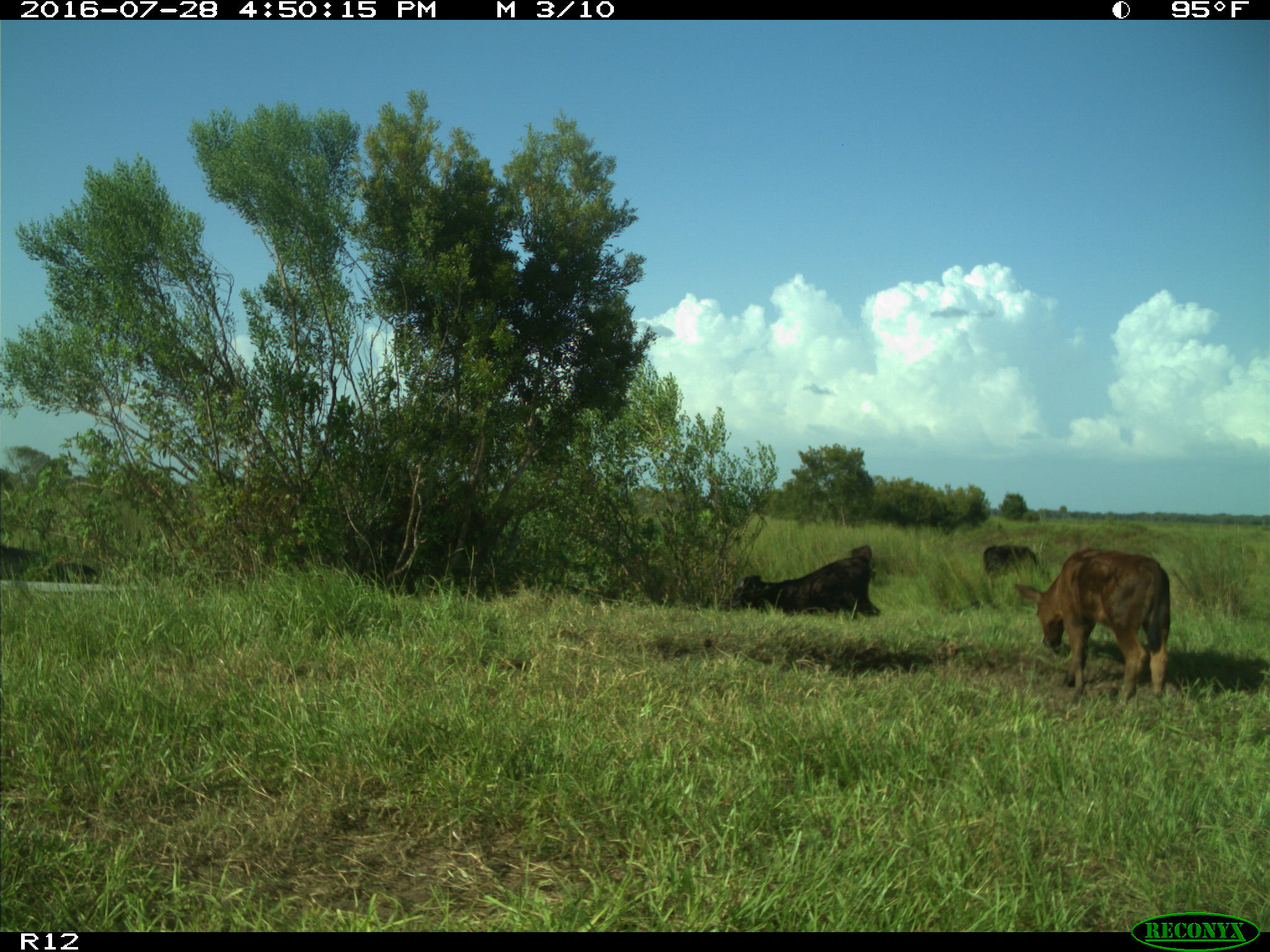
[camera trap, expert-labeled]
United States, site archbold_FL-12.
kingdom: Animalia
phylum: Chordata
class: Mammalia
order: Artiodactyla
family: Bovidae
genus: Bos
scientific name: Bos taurus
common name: domestic cow